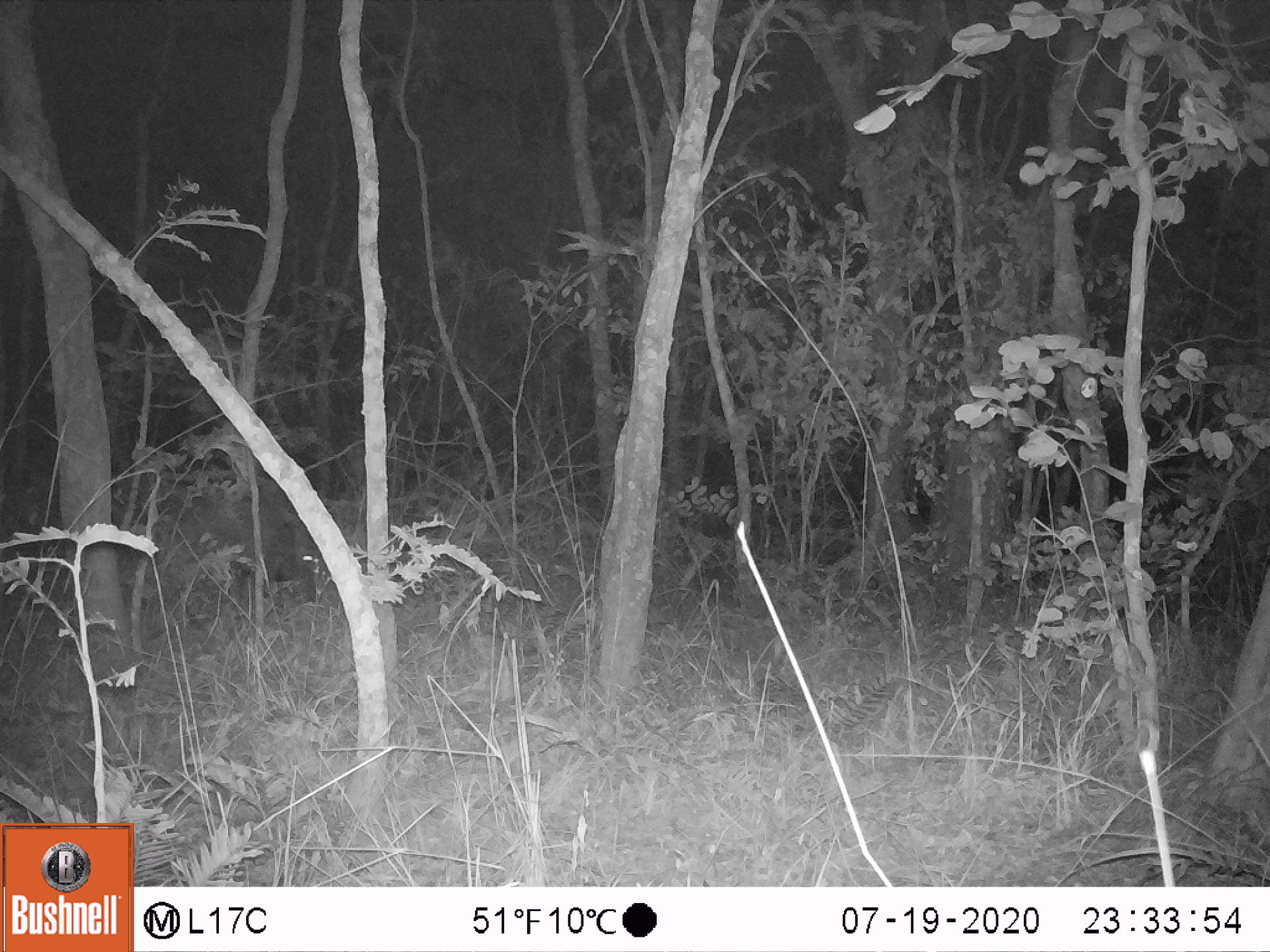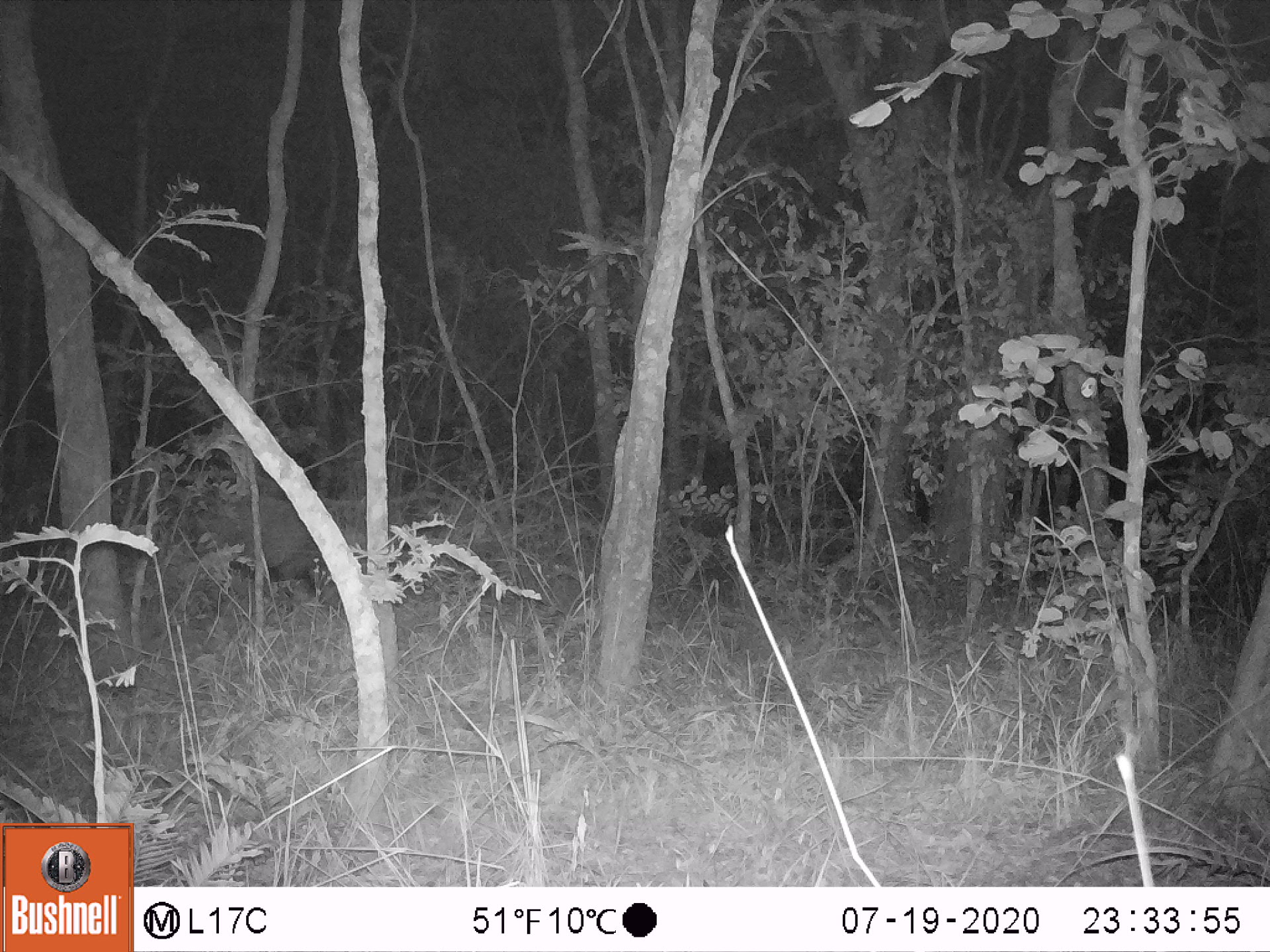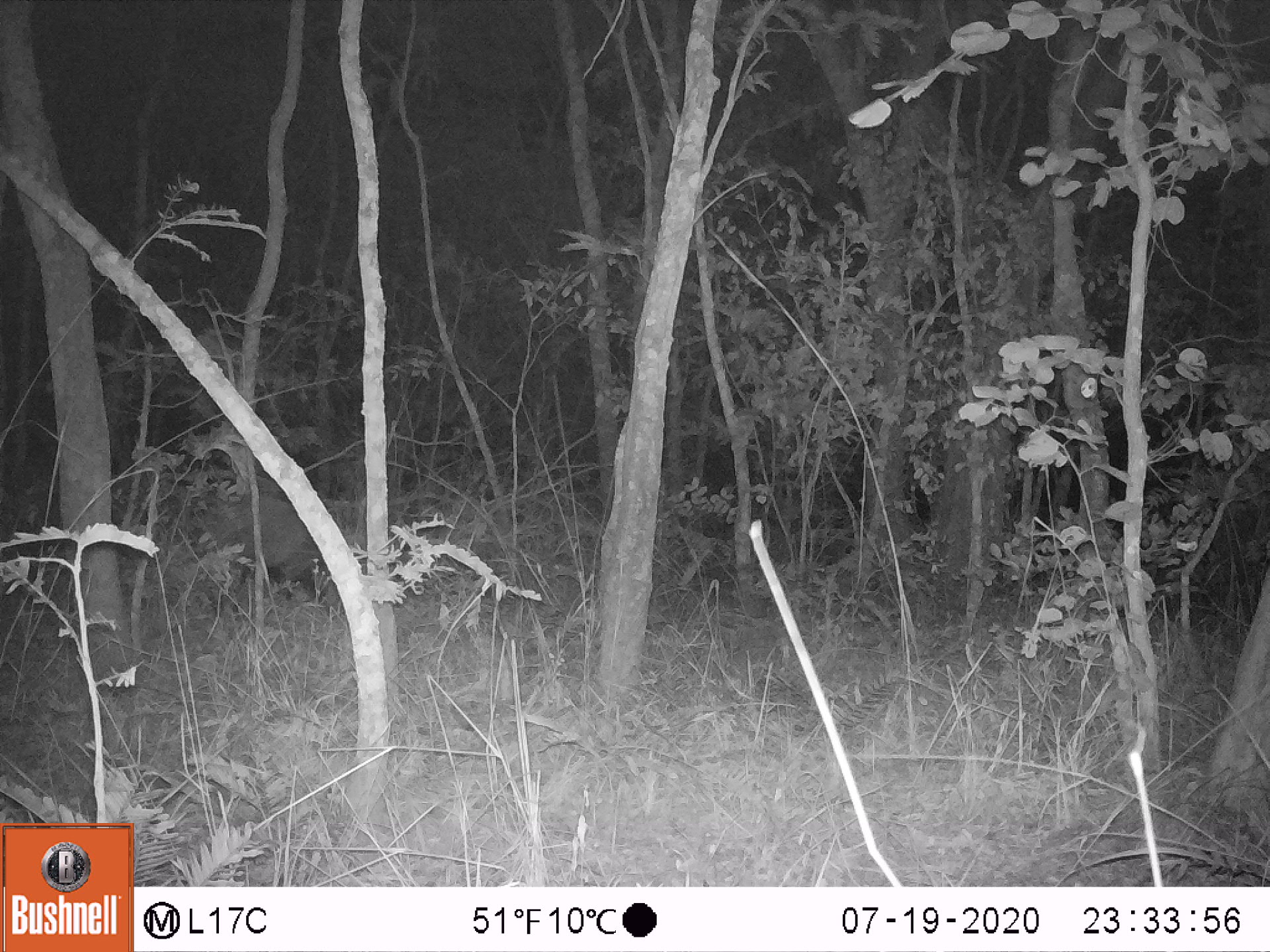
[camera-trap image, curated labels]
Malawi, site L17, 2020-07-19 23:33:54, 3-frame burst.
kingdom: Animalia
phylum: Chordata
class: Mammalia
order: Artiodactyla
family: Suidae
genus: Potamochoerus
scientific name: Potamochoerus larvatus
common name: bushpig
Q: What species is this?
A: Bushpig (Potamochoerus larvatus).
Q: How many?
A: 1.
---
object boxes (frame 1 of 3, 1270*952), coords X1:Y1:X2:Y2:
bushpig: 164:488:323:597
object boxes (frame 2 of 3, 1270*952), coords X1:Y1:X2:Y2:
bushpig: 204:475:339:605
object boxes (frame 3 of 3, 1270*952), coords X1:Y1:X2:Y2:
bushpig: 207:481:328:602